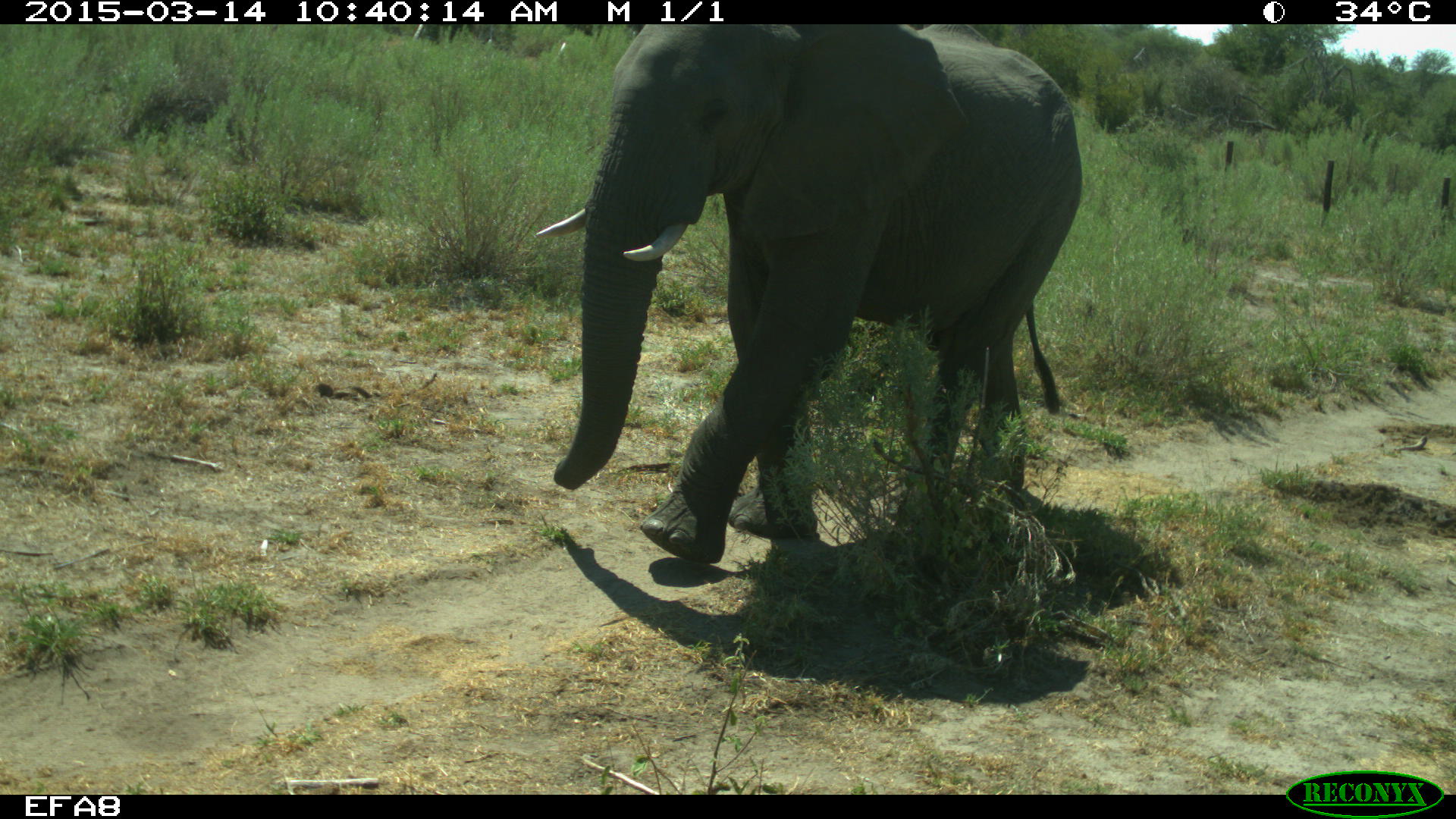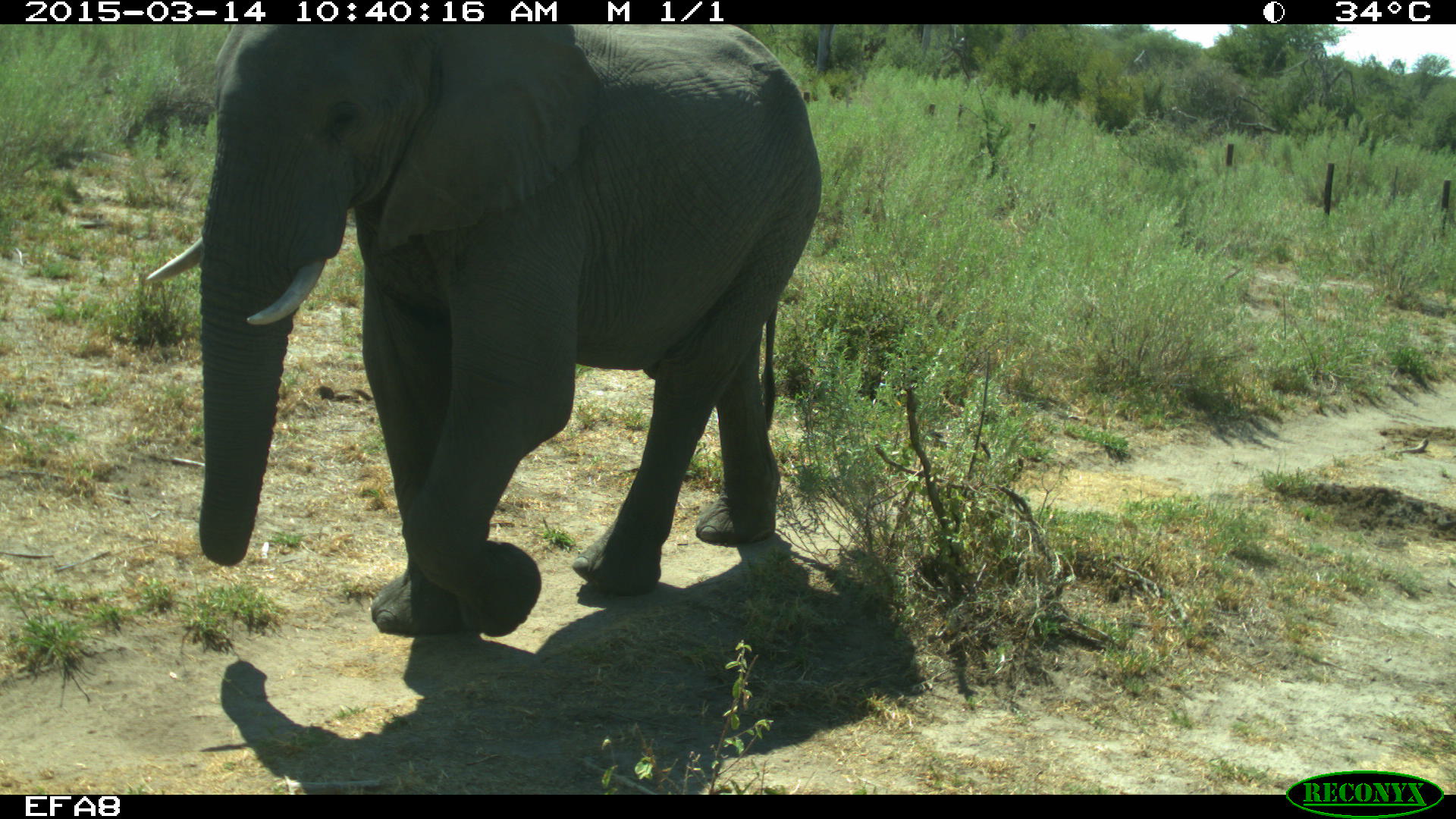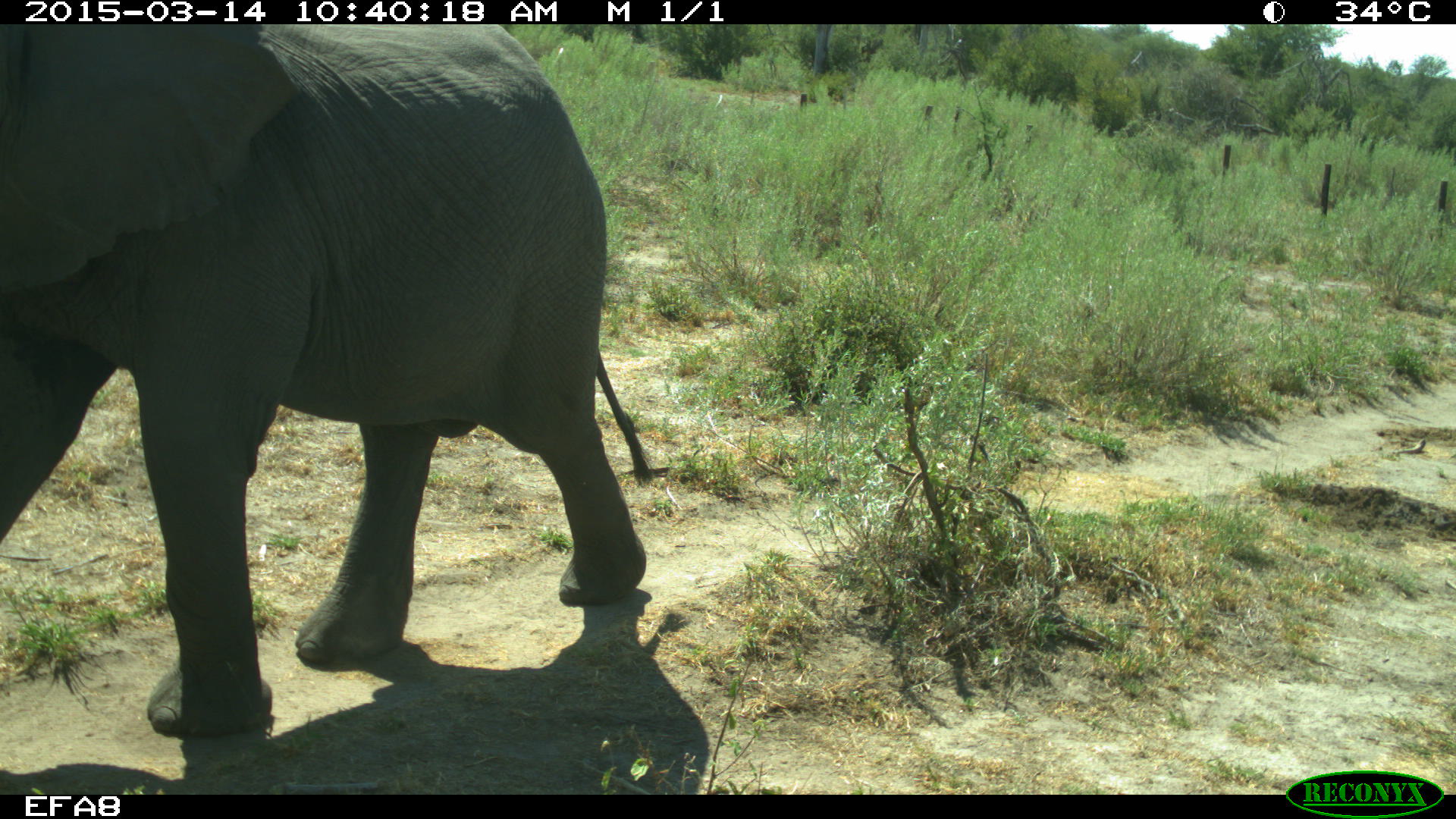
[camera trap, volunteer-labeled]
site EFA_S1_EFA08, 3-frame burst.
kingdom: Animalia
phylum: Chordata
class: Mammalia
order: Proboscidea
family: Elephantidae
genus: Loxodonta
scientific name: Loxodonta africana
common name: african bush elephant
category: elephant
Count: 1.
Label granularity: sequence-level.